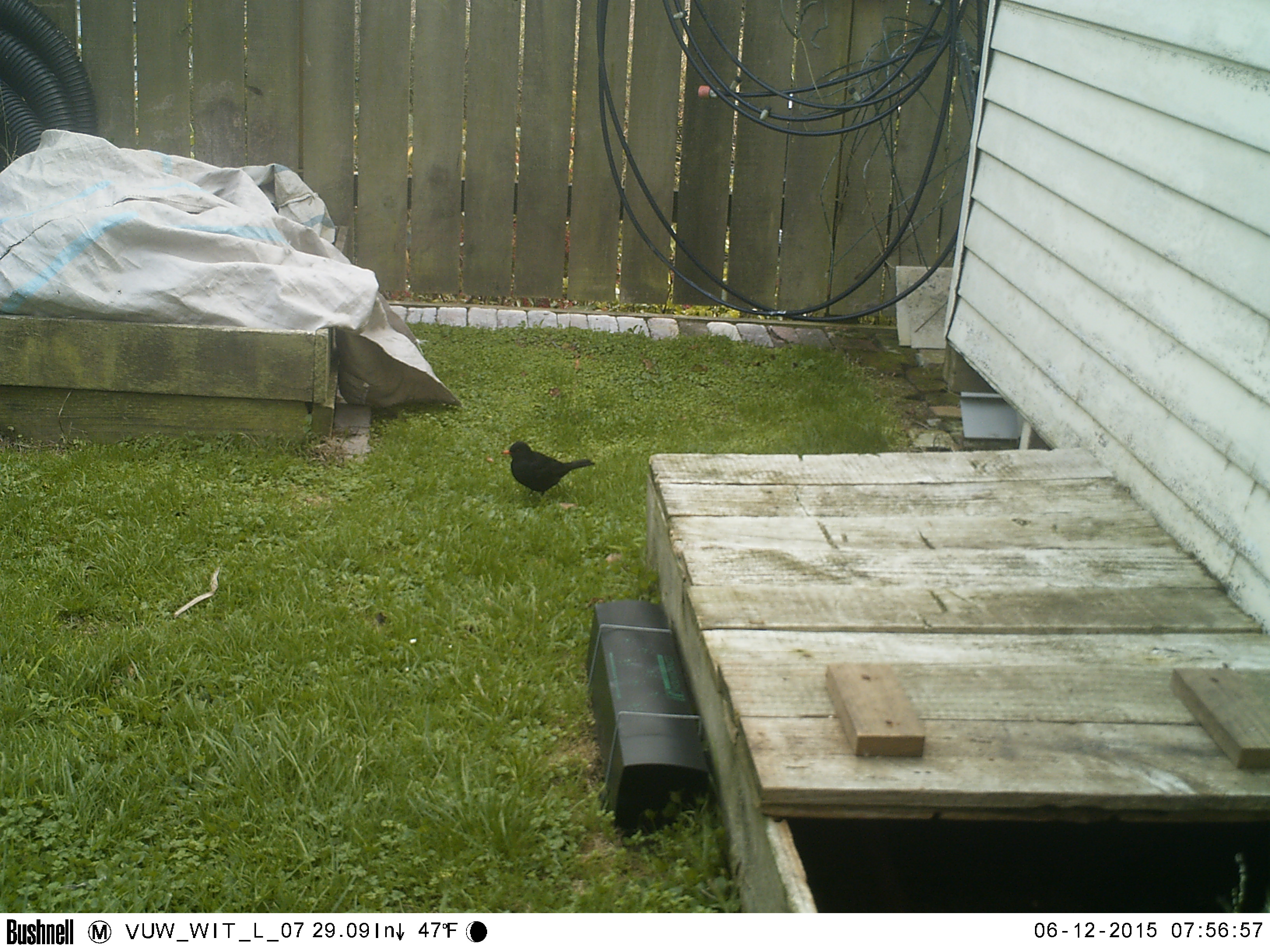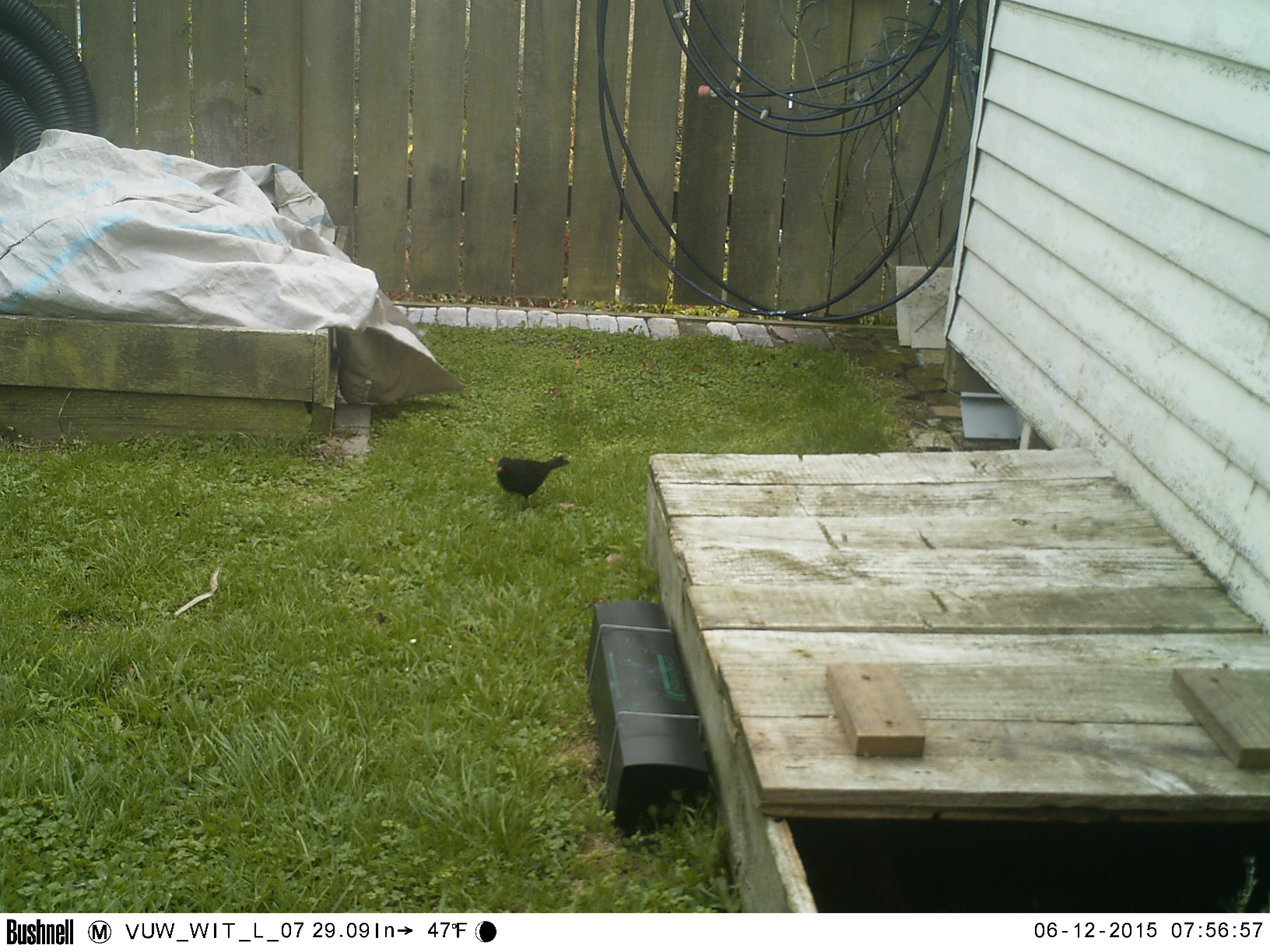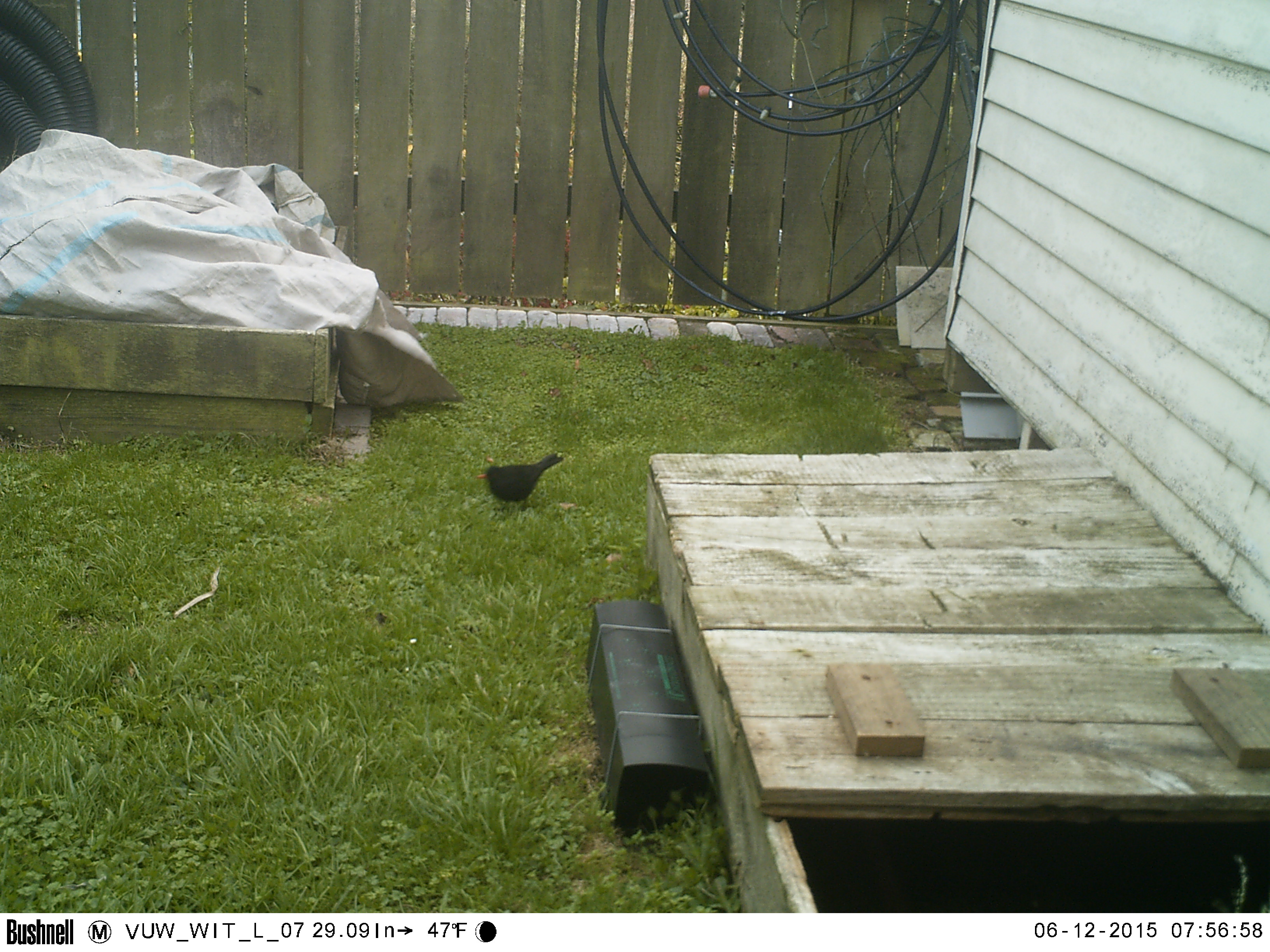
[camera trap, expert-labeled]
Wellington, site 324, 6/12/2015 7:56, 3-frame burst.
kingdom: Animalia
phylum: Chordata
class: Aves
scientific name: Aves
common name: bird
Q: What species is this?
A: Bird (Aves).